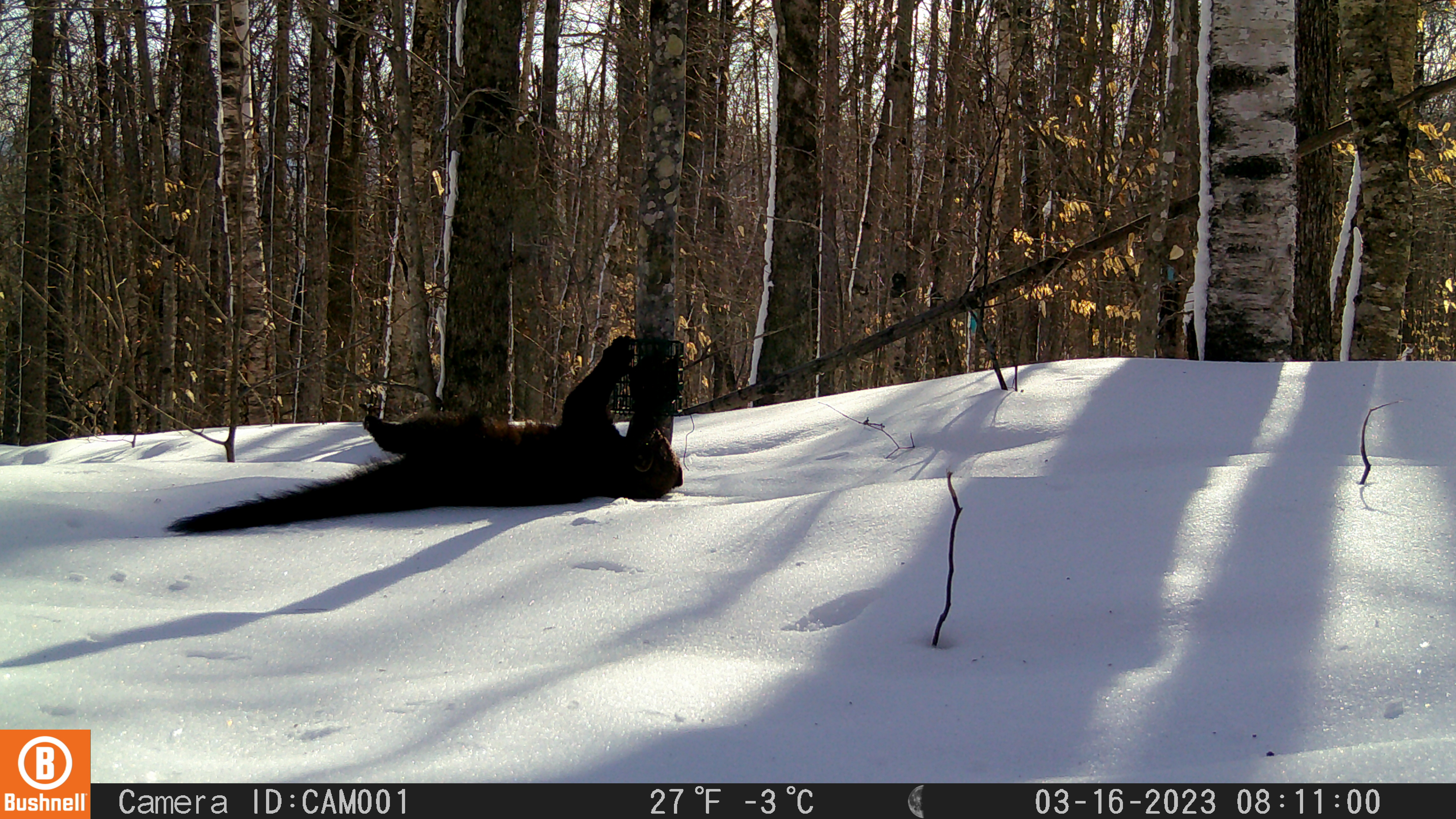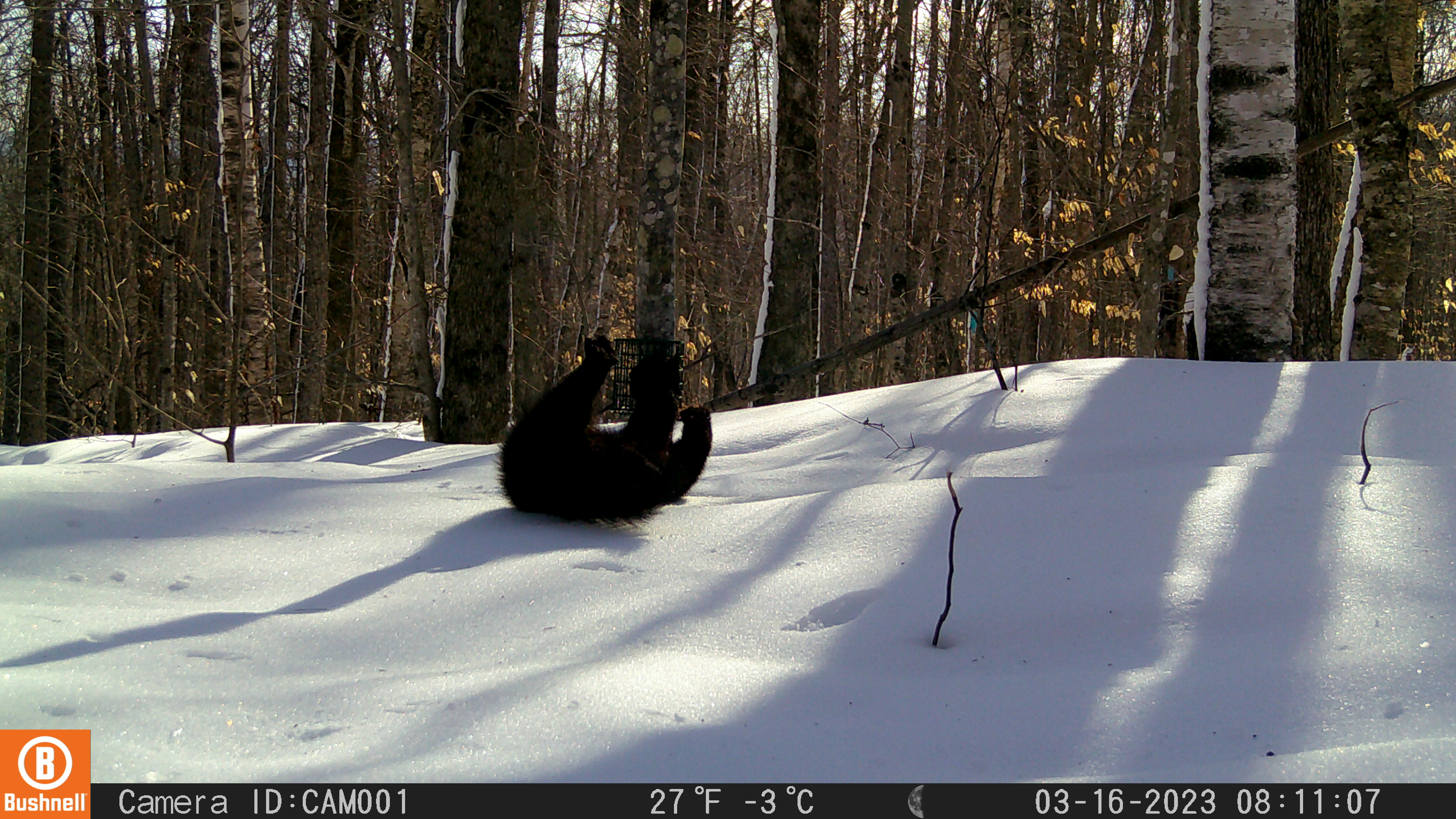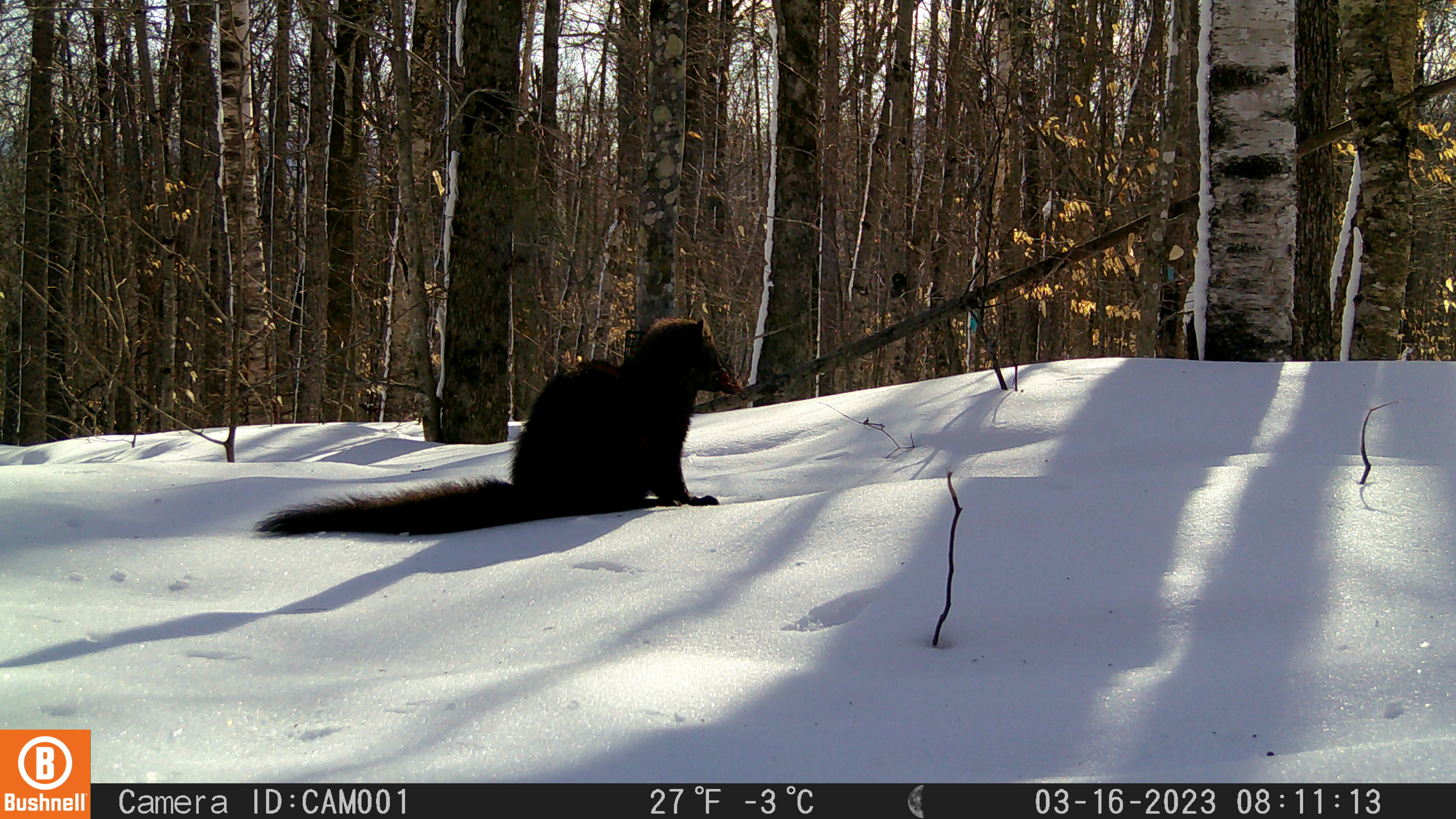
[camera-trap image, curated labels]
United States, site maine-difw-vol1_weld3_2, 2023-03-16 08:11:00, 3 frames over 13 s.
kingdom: Animalia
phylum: Chordata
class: Mammalia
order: Carnivora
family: Mustelidae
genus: Pekania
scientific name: Pekania pennanti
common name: fisher